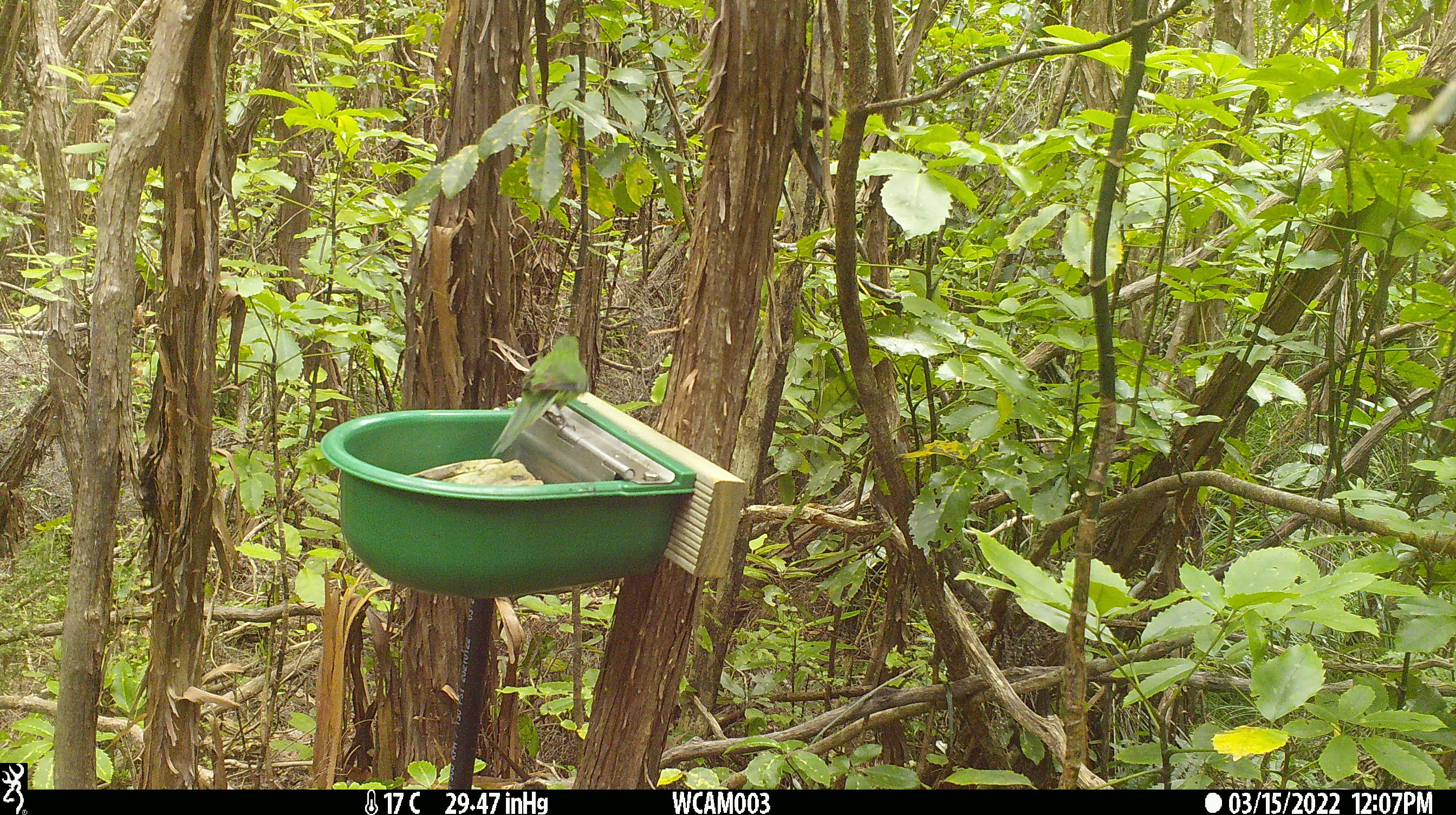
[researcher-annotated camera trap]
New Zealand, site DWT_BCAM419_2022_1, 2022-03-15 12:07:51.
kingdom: Animalia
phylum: Chordata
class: Aves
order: Psittaciformes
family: Psittaculidae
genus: Cyanoramphus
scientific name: Cyanoramphus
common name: parakeet